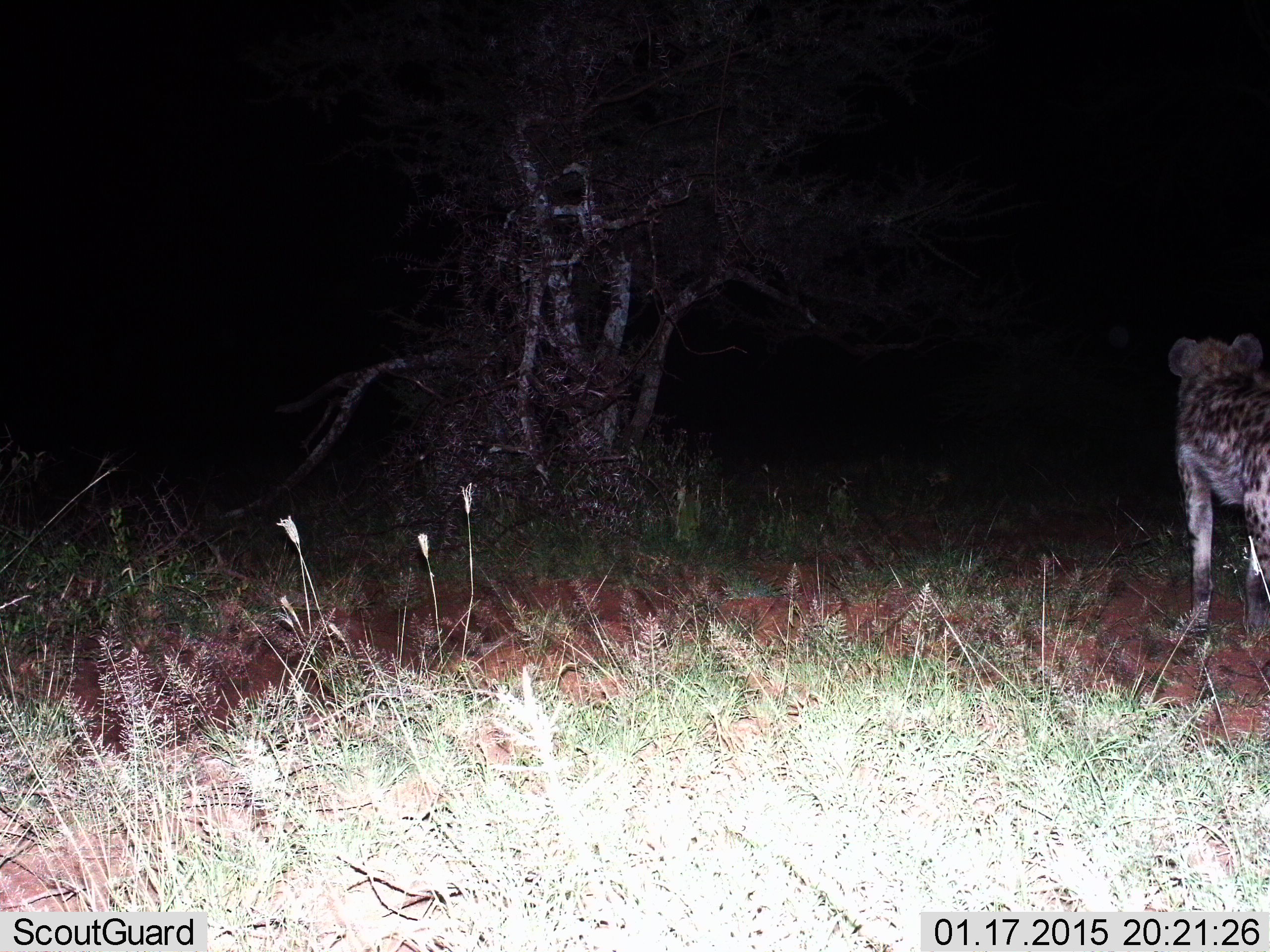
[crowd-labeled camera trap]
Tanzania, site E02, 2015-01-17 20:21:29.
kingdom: Animalia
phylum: Chordata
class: Mammalia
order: Carnivora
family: Hyaenidae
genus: Crocuta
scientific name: Crocuta crocuta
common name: spotted hyena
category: hyenaspotted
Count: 1.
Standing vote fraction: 80%.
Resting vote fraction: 10%.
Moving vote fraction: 20%.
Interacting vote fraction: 0%.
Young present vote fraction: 0%.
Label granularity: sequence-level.